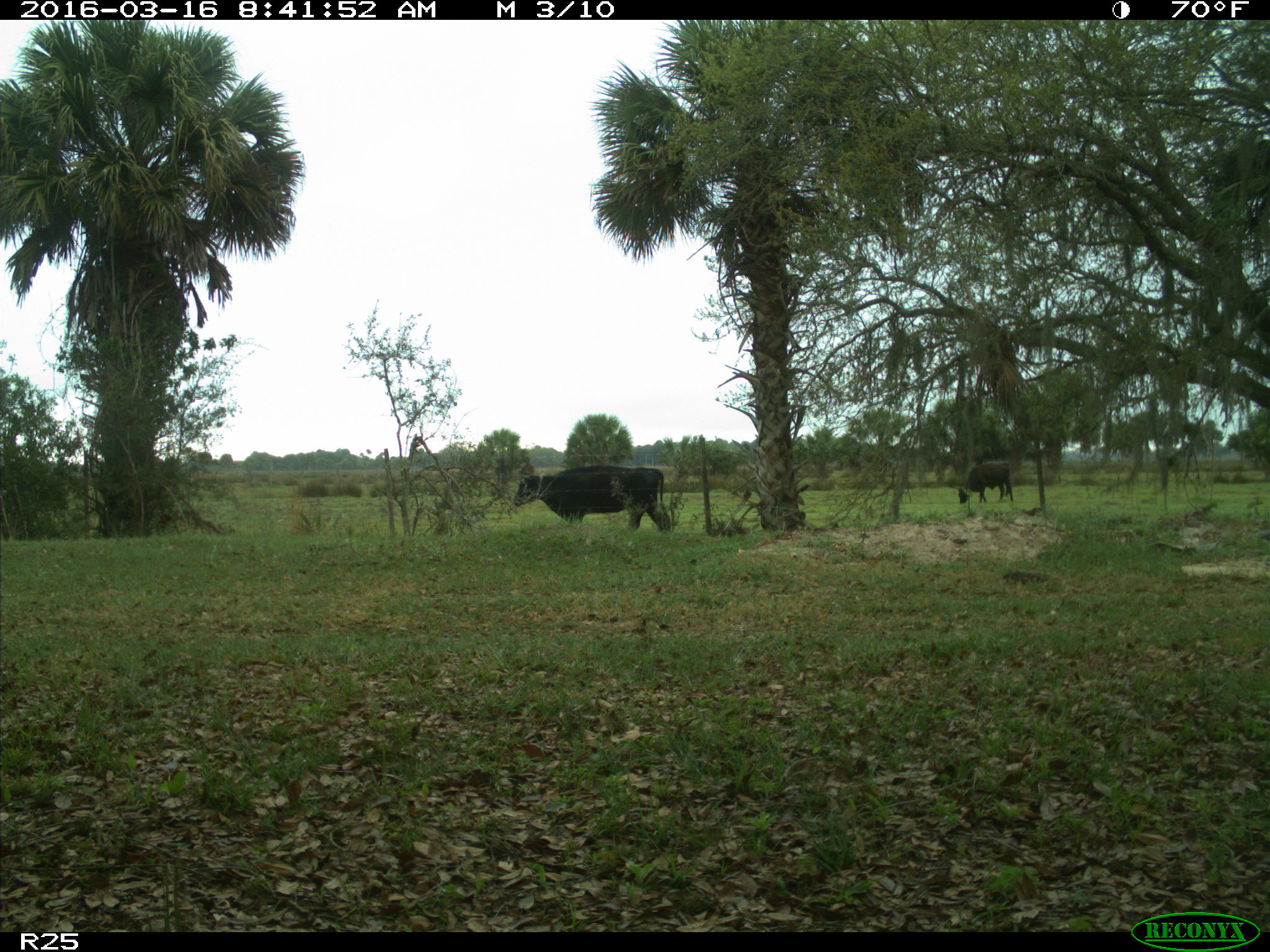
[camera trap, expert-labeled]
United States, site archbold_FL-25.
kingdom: Animalia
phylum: Chordata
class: Mammalia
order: Artiodactyla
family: Bovidae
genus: Bos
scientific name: Bos taurus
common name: domestic cow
Bos taurus (domestic cow).